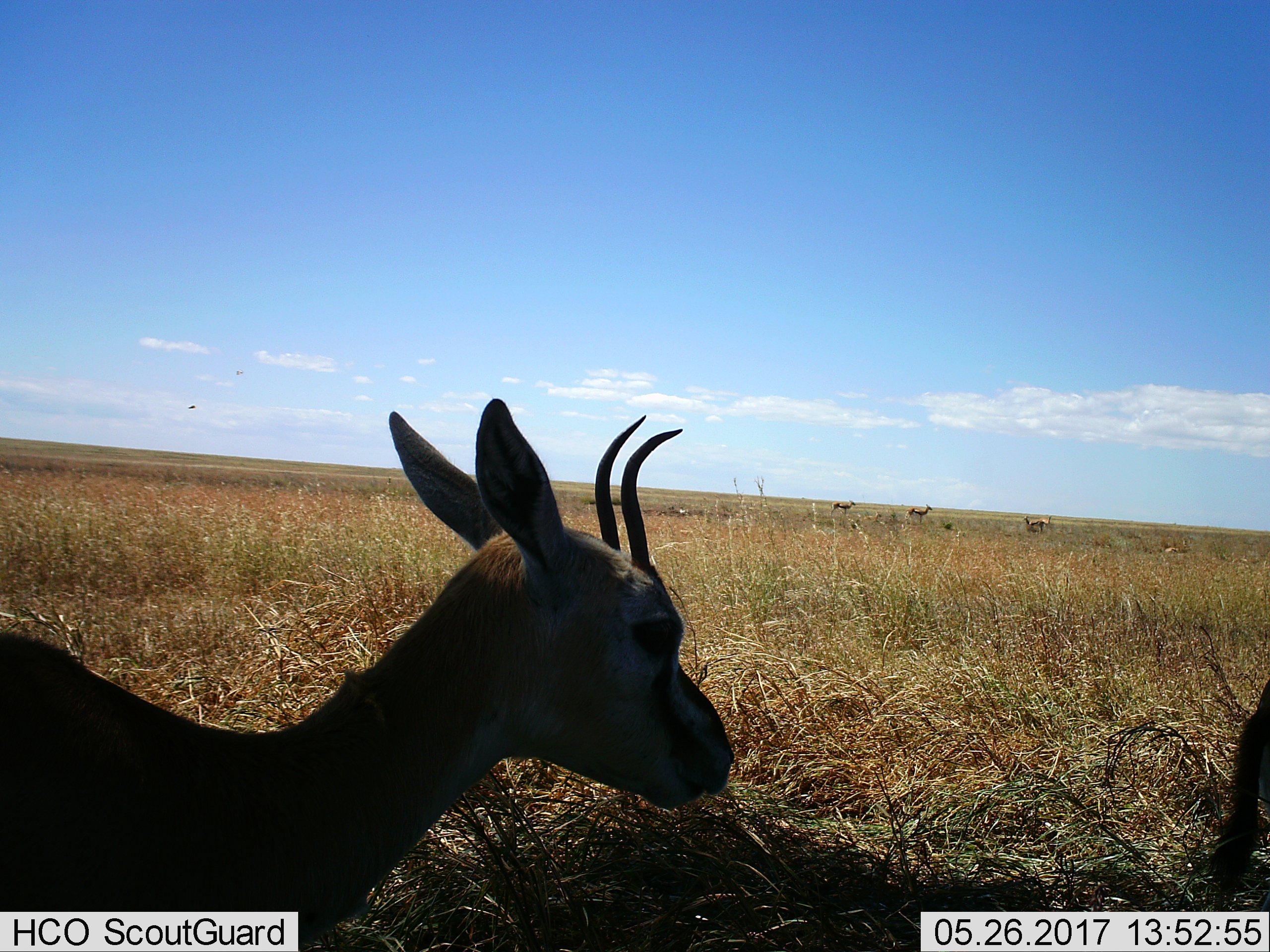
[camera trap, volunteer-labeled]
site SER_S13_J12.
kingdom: Animalia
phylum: Chordata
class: Mammalia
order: Artiodactyla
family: Bovidae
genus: Eudorcas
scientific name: Eudorcas thomsonii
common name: thomson's gazelle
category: gazellethomsons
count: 6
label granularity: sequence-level